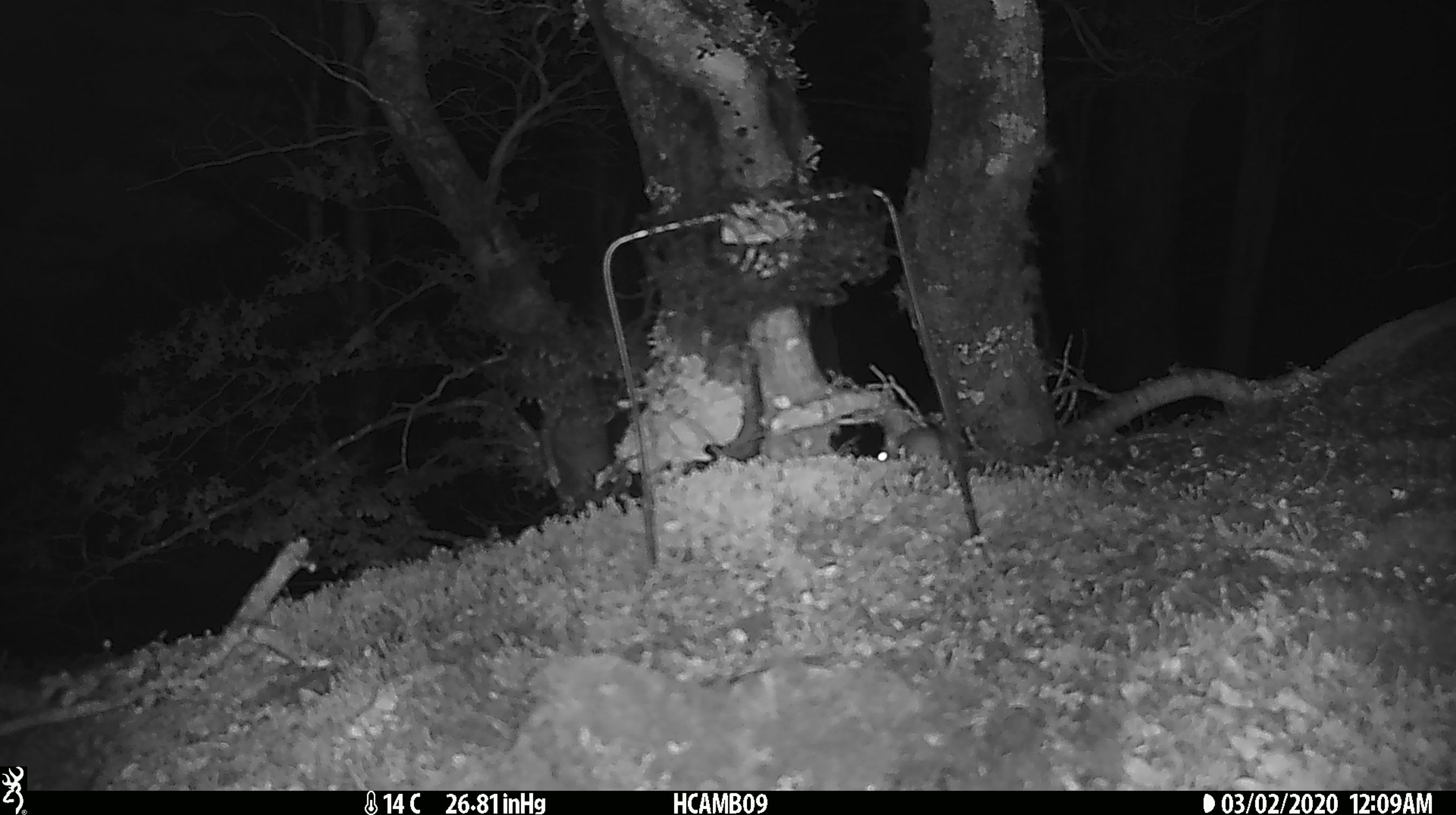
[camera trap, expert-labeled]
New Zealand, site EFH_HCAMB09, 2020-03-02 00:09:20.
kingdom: Animalia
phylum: Chordata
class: Mammalia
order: Rodentia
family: Muridae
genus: Mus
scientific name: Mus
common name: mouse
Mouse (Mus).